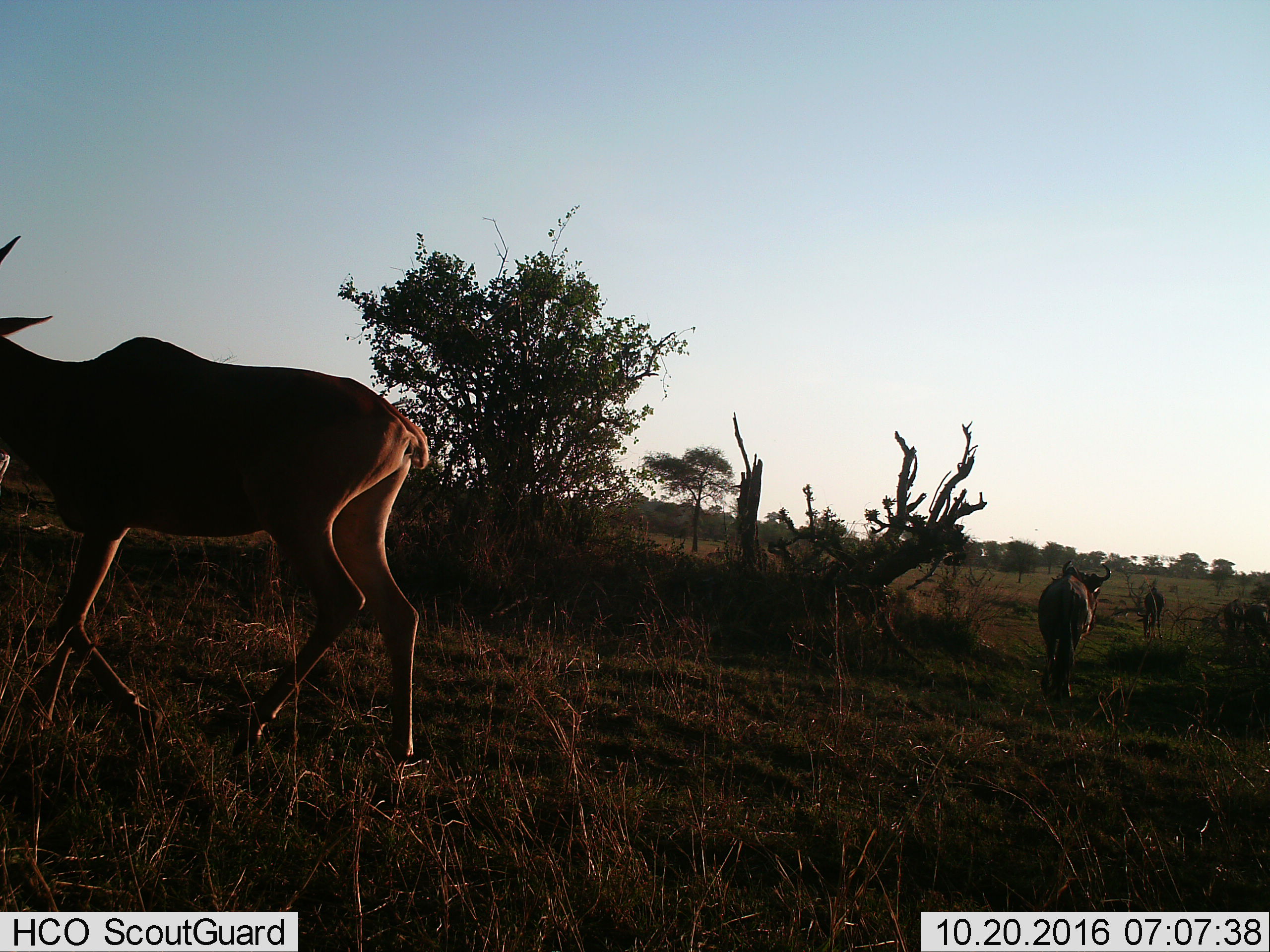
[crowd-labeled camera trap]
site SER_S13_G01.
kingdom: Animalia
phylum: Chordata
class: Mammalia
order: Artiodactyla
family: Bovidae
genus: Alcelaphus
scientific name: Alcelaphus buselaphus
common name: hartebeest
Hartebeest (Alcelaphus buselaphus), count 1. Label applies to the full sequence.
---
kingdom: Animalia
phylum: Chordata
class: Mammalia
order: Artiodactyla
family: Bovidae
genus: Connochaetes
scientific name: Connochaetes taurinus taurinus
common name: blue wildebeest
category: wildebeestblue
Wildebeestblue (blue wildebeest) (Connochaetes taurinus taurinus), count 2. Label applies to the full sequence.